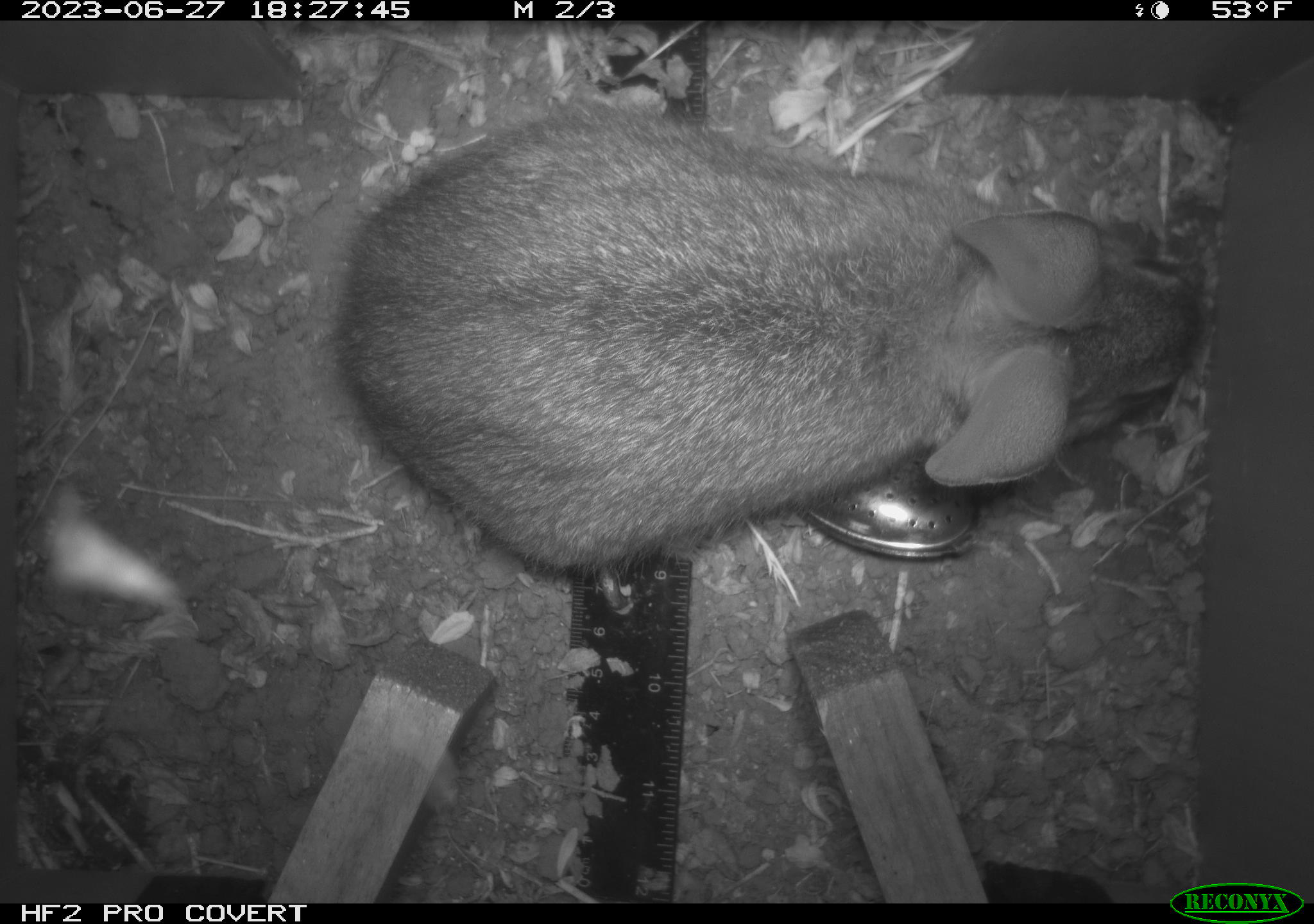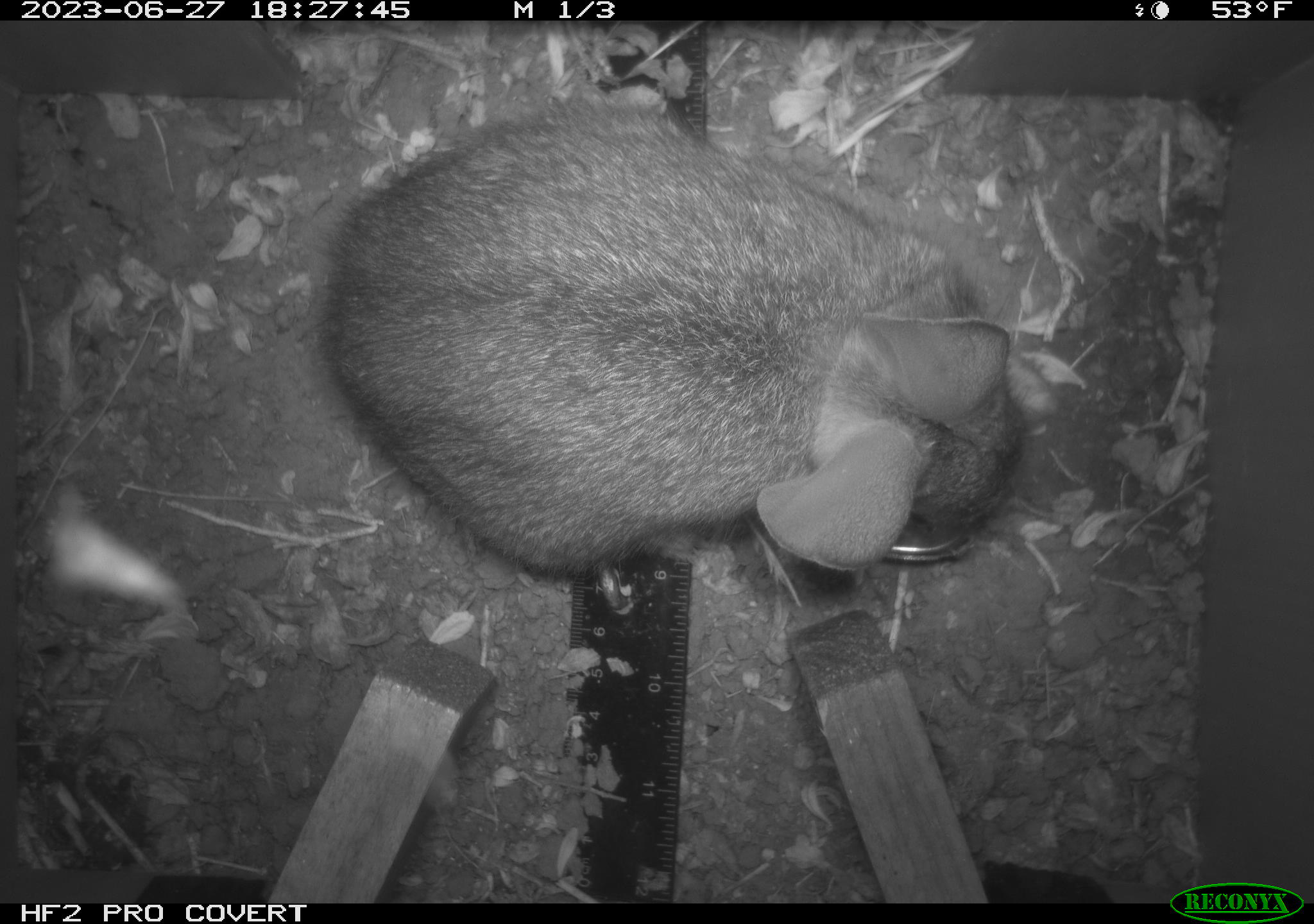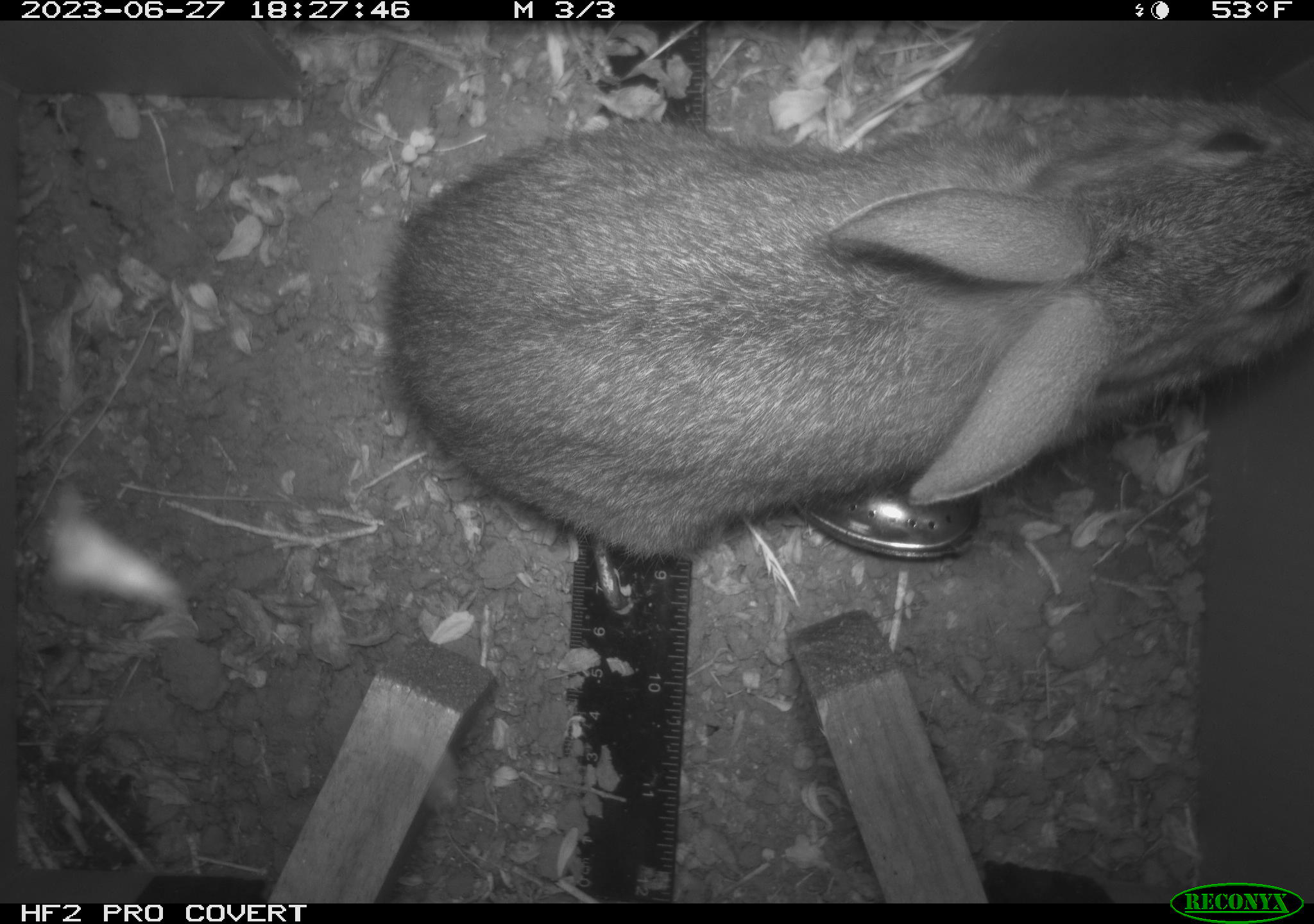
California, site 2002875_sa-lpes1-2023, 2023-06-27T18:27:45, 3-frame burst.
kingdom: Animalia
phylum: Chordata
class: Mammalia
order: Lagomorpha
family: Leporidae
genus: Sylvilagus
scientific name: Sylvilagus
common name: cottontail rabbits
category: sylvilagus species